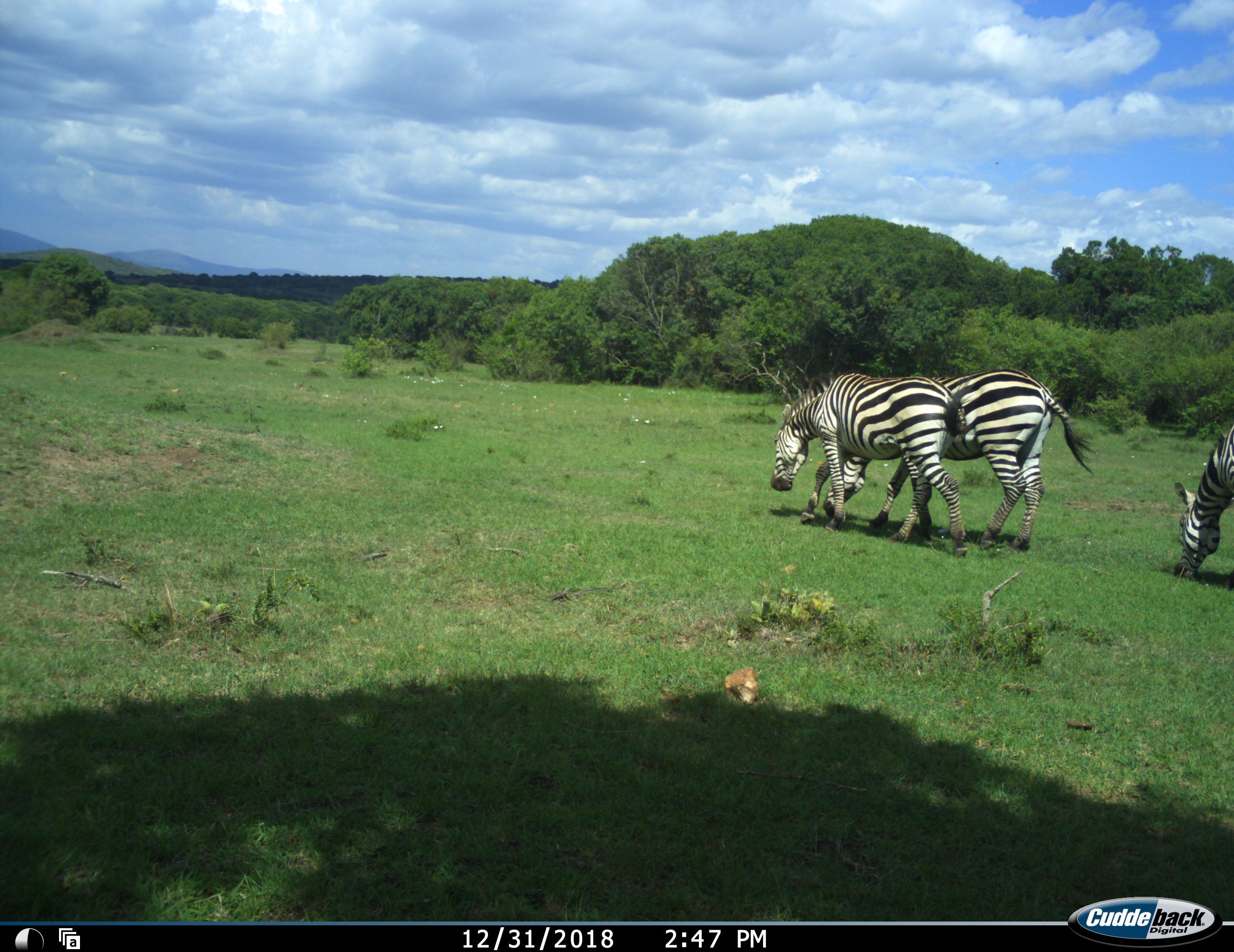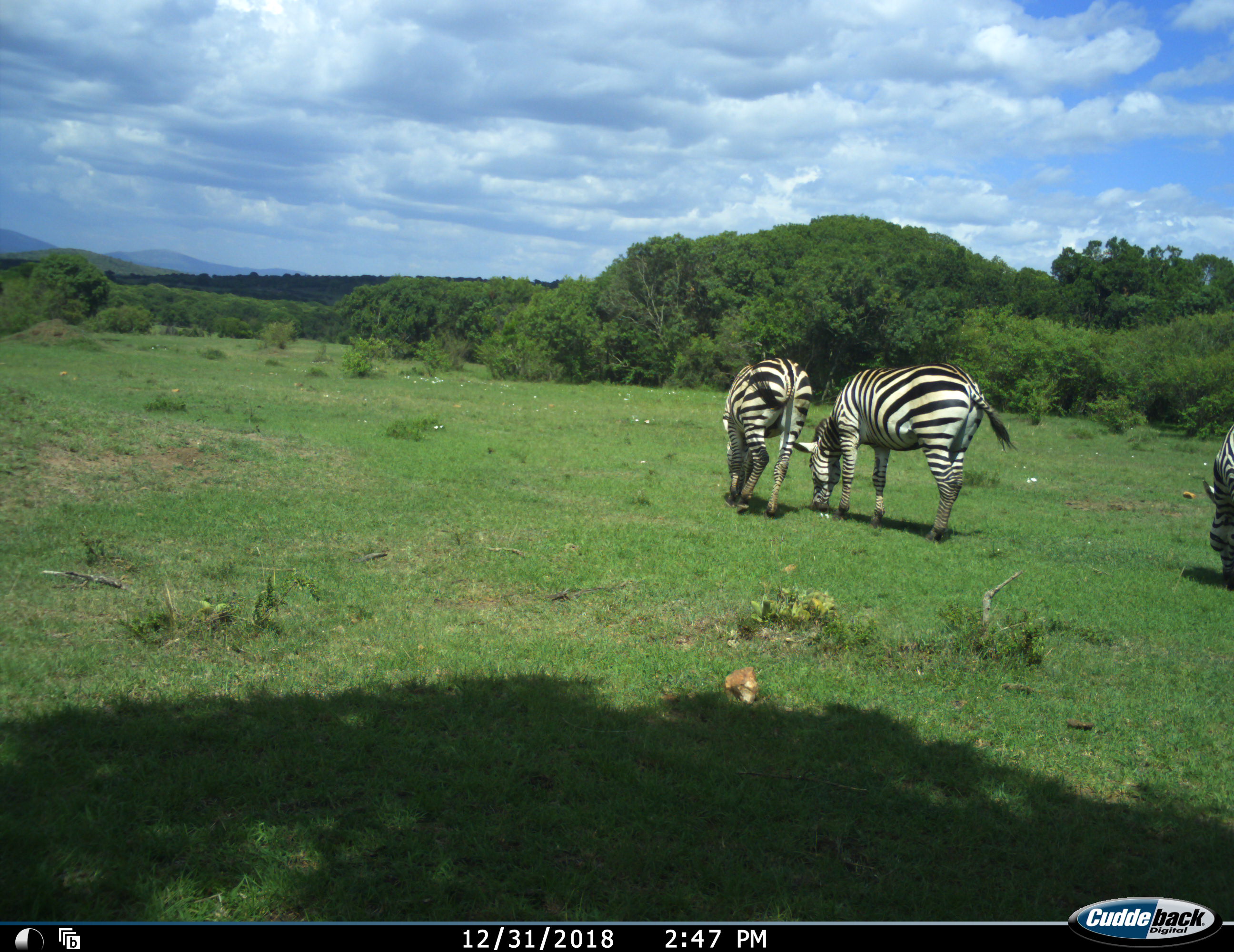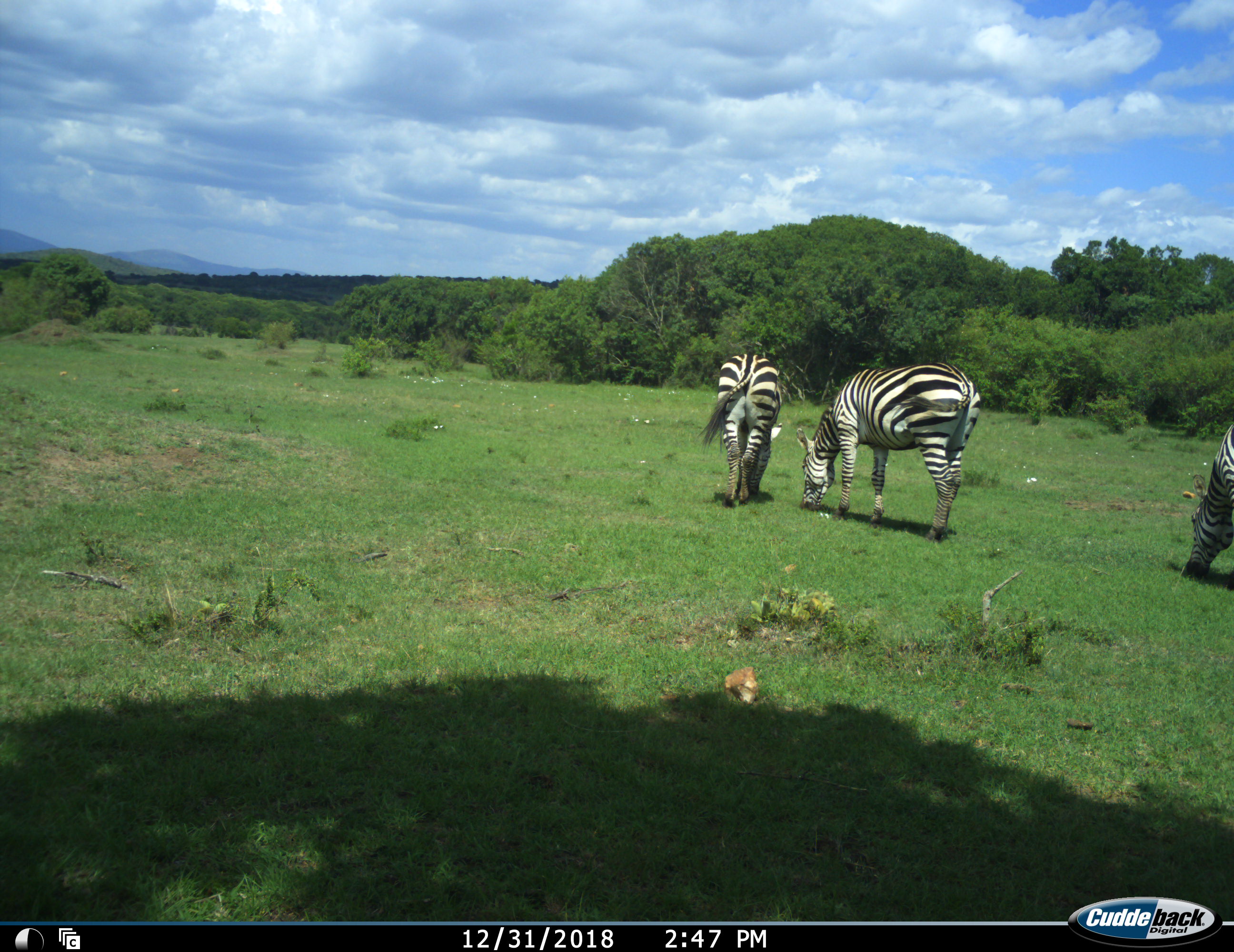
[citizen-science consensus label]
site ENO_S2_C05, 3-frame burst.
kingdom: Animalia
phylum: Chordata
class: Mammalia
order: Perissodactyla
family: Equidae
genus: Equus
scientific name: Equus quagga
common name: plains zebra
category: zebraplains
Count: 3.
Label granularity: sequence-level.